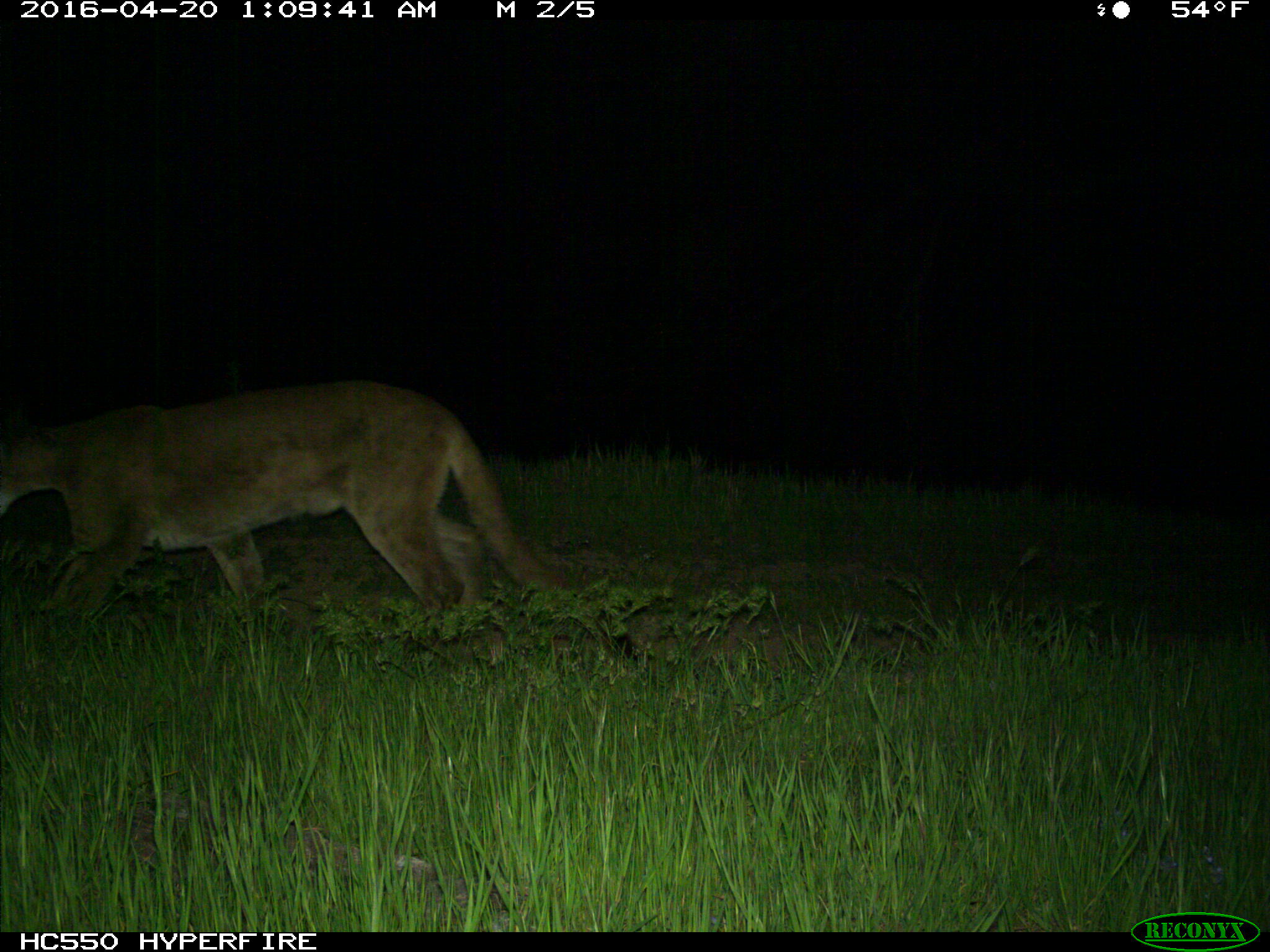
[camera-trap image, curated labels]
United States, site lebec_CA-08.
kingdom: Animalia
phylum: Chordata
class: Mammalia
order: Carnivora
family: Felidae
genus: Puma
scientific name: Puma concolor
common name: mountain lion